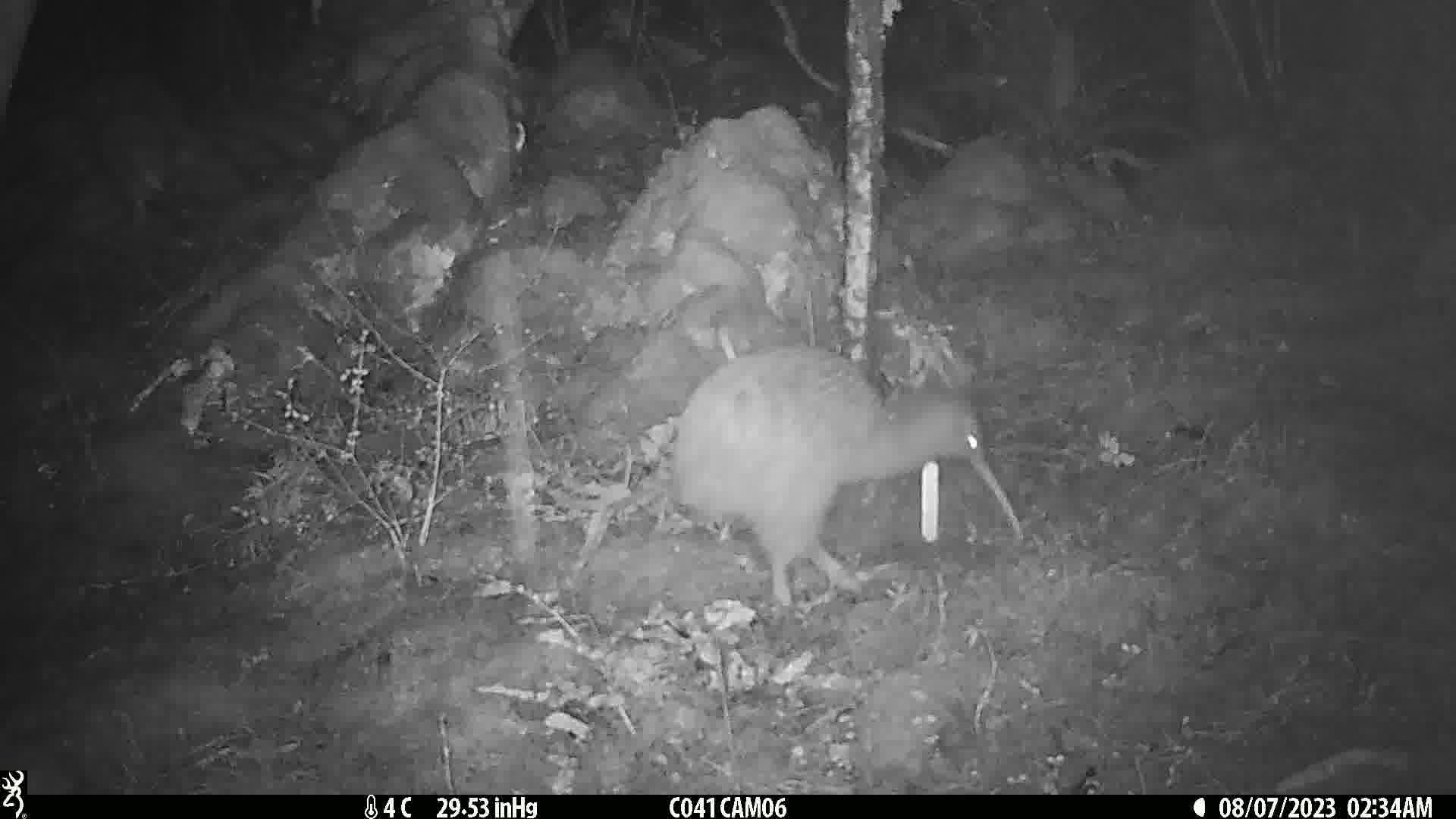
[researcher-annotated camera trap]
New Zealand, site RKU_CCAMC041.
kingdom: Animalia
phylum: Chordata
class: Aves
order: Apterygiformes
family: Apterygidae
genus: Apteryx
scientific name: Apteryx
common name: kiwi